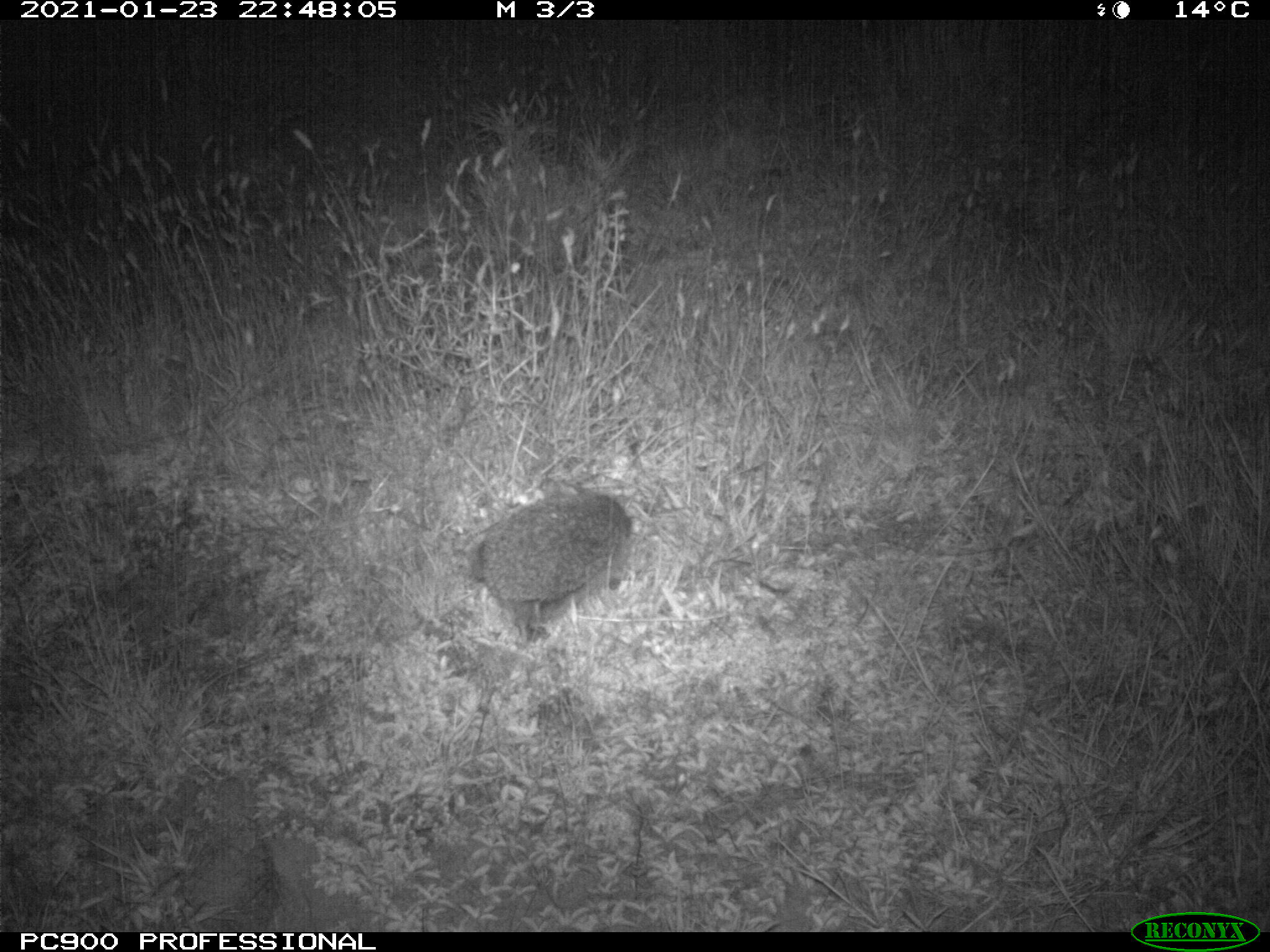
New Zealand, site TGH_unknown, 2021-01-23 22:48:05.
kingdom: Animalia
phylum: Chordata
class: Mammalia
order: Eulipotyphla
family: Erinaceidae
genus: Erinaceus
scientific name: Erinaceus europaeus europaeus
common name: european hedgehog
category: hedgehog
Hedgehog (european hedgehog) (Erinaceus europaeus europaeus).